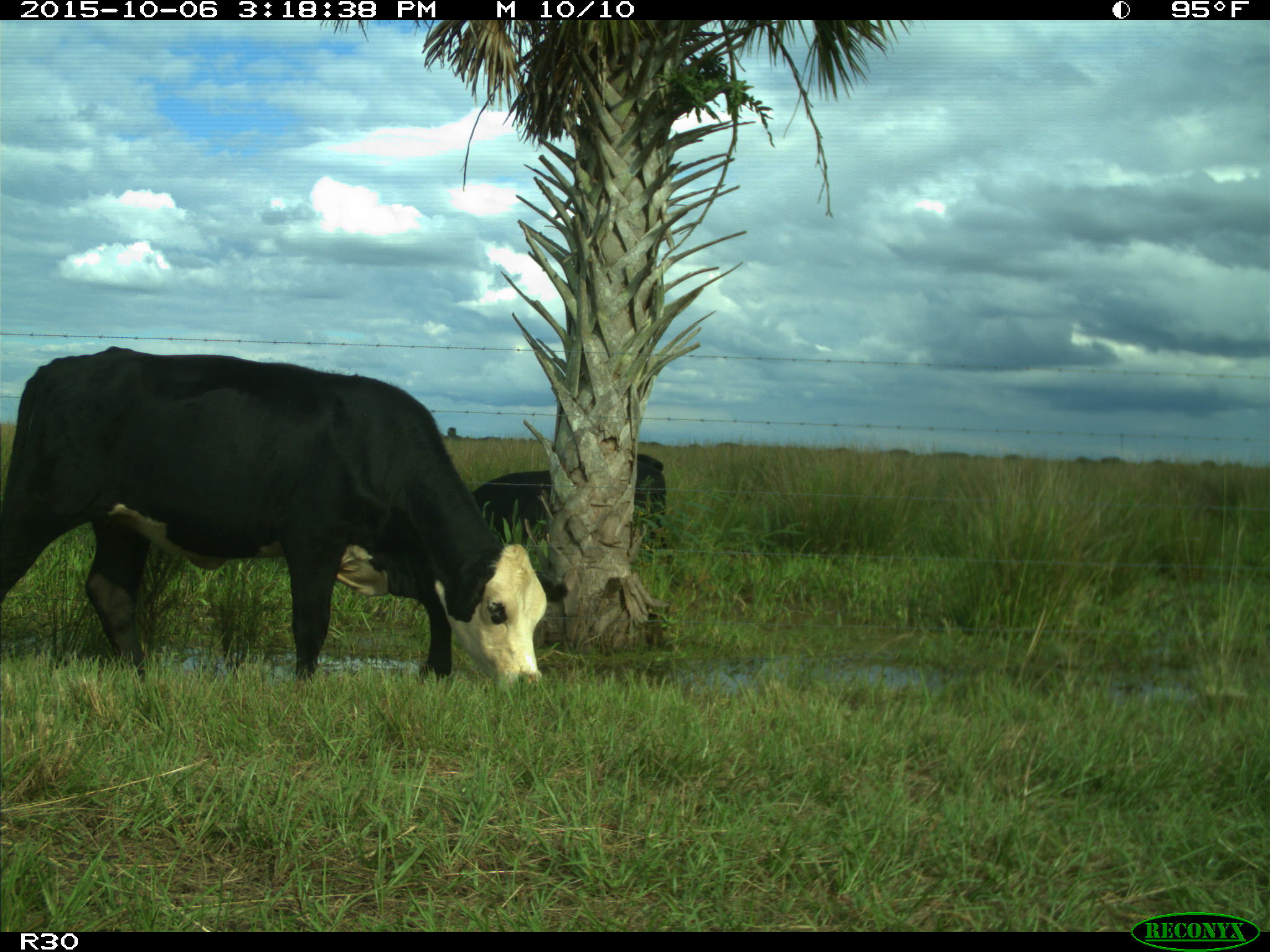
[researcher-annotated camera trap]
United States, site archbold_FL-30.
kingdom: Animalia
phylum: Chordata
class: Mammalia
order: Artiodactyla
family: Bovidae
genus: Bos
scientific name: Bos taurus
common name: domestic cow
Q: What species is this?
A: Bos taurus (domestic cow).